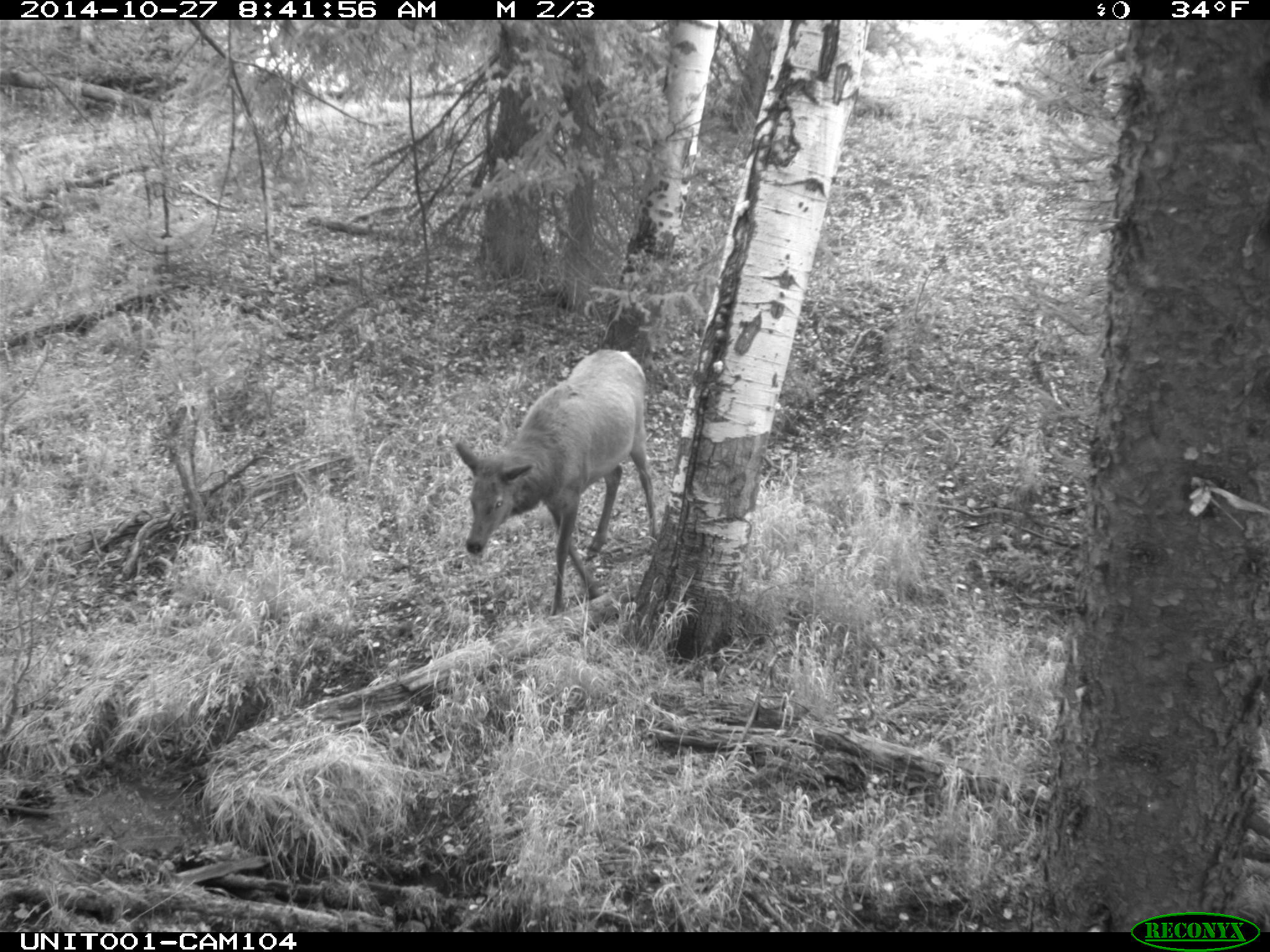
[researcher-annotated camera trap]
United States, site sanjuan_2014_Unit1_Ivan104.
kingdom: Animalia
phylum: Chordata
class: Mammalia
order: Artiodactyla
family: Cervidae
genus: Cervus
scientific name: Cervus elaphus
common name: red deer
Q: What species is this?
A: Cervus elaphus (red deer).